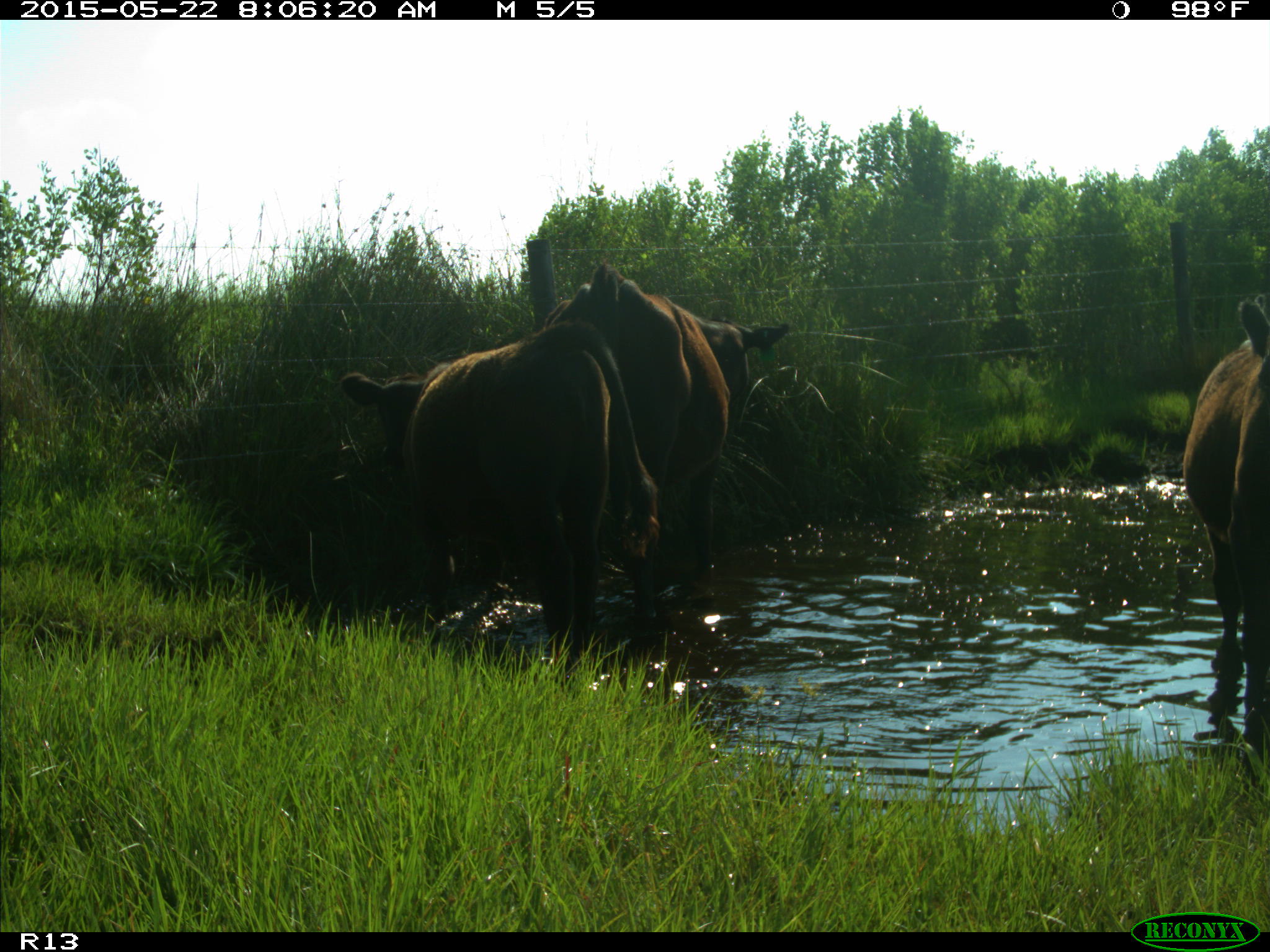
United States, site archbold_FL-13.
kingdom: Animalia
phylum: Chordata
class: Mammalia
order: Artiodactyla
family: Bovidae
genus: Bos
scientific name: Bos taurus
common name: domestic cow